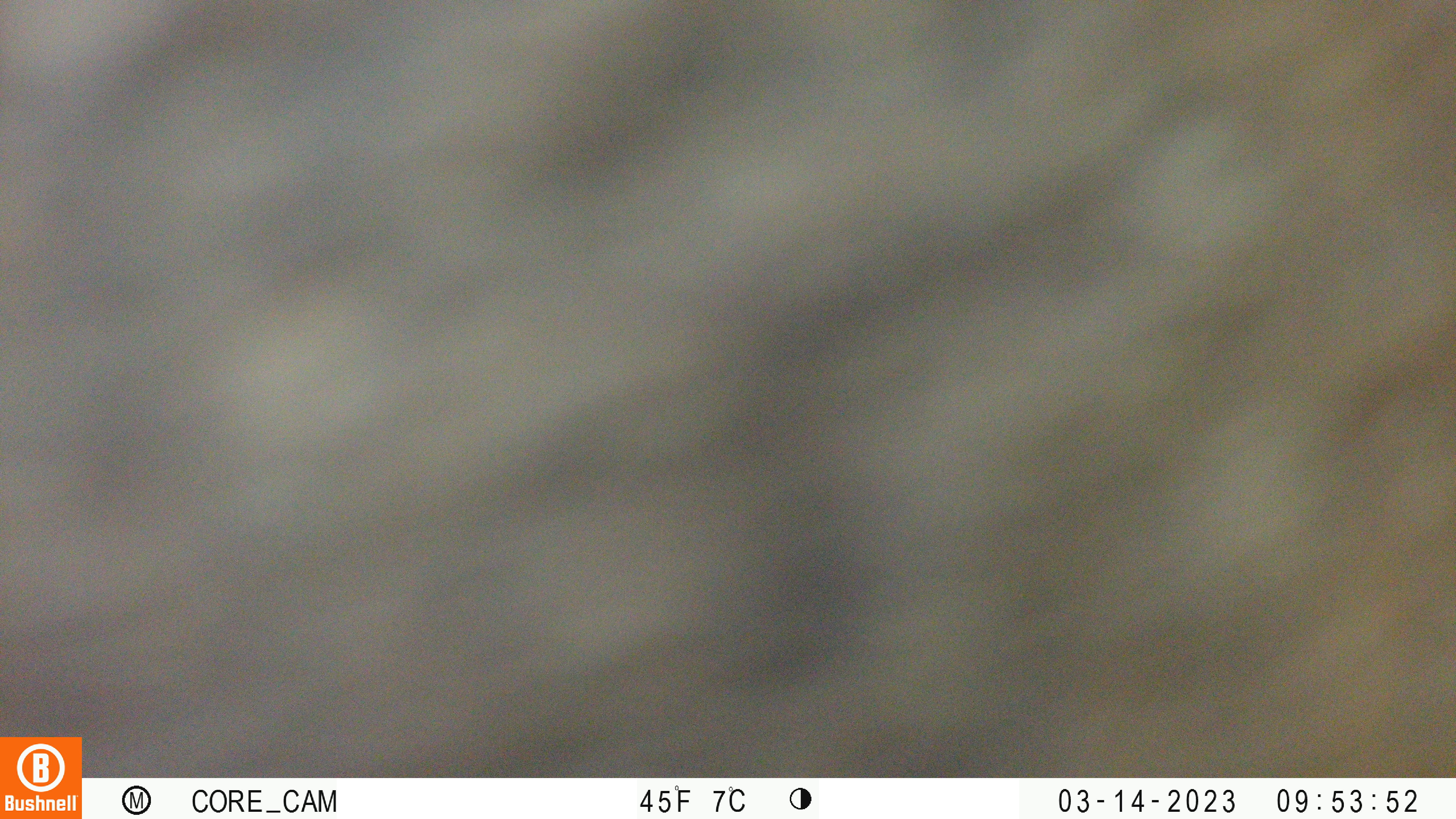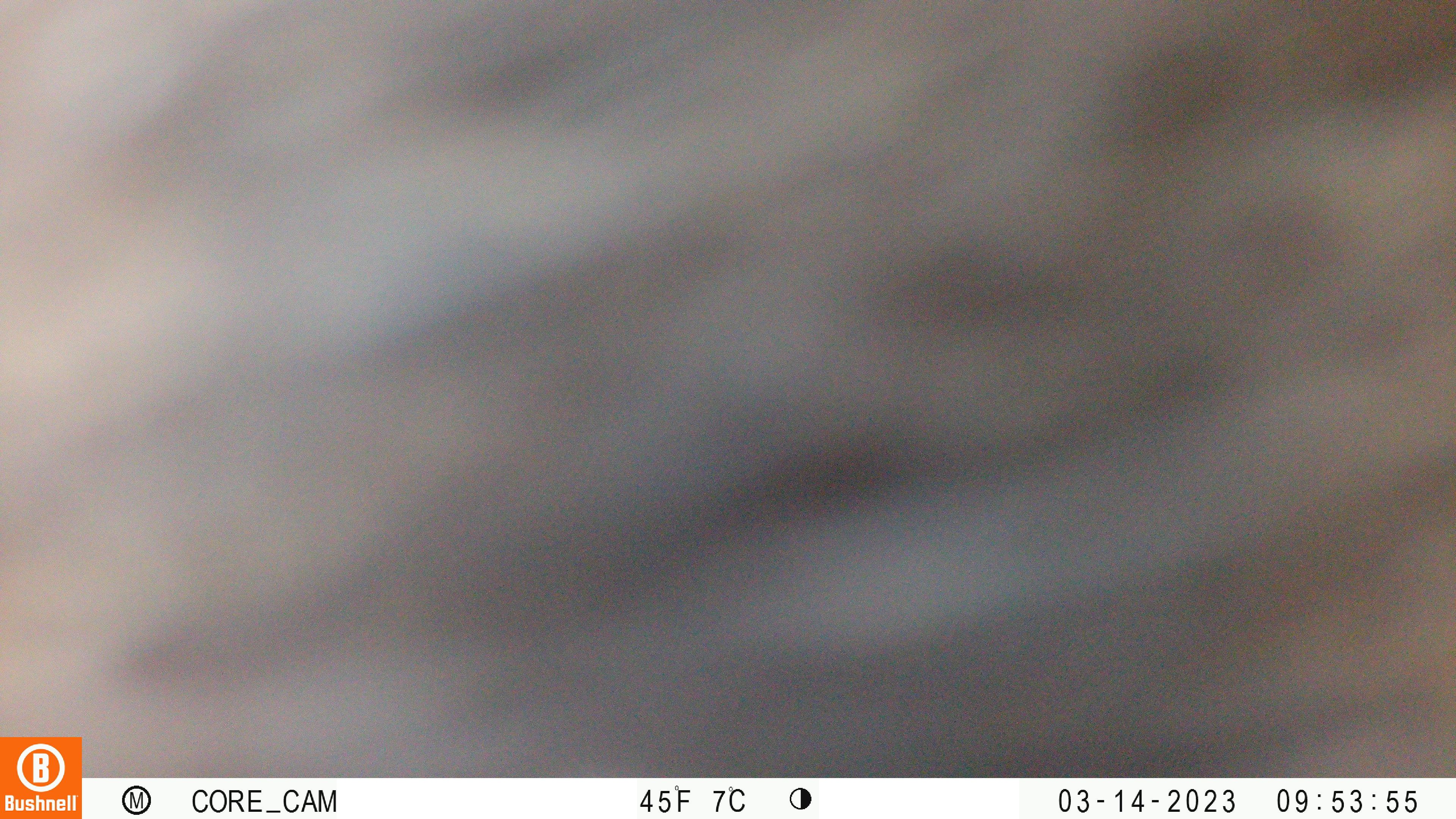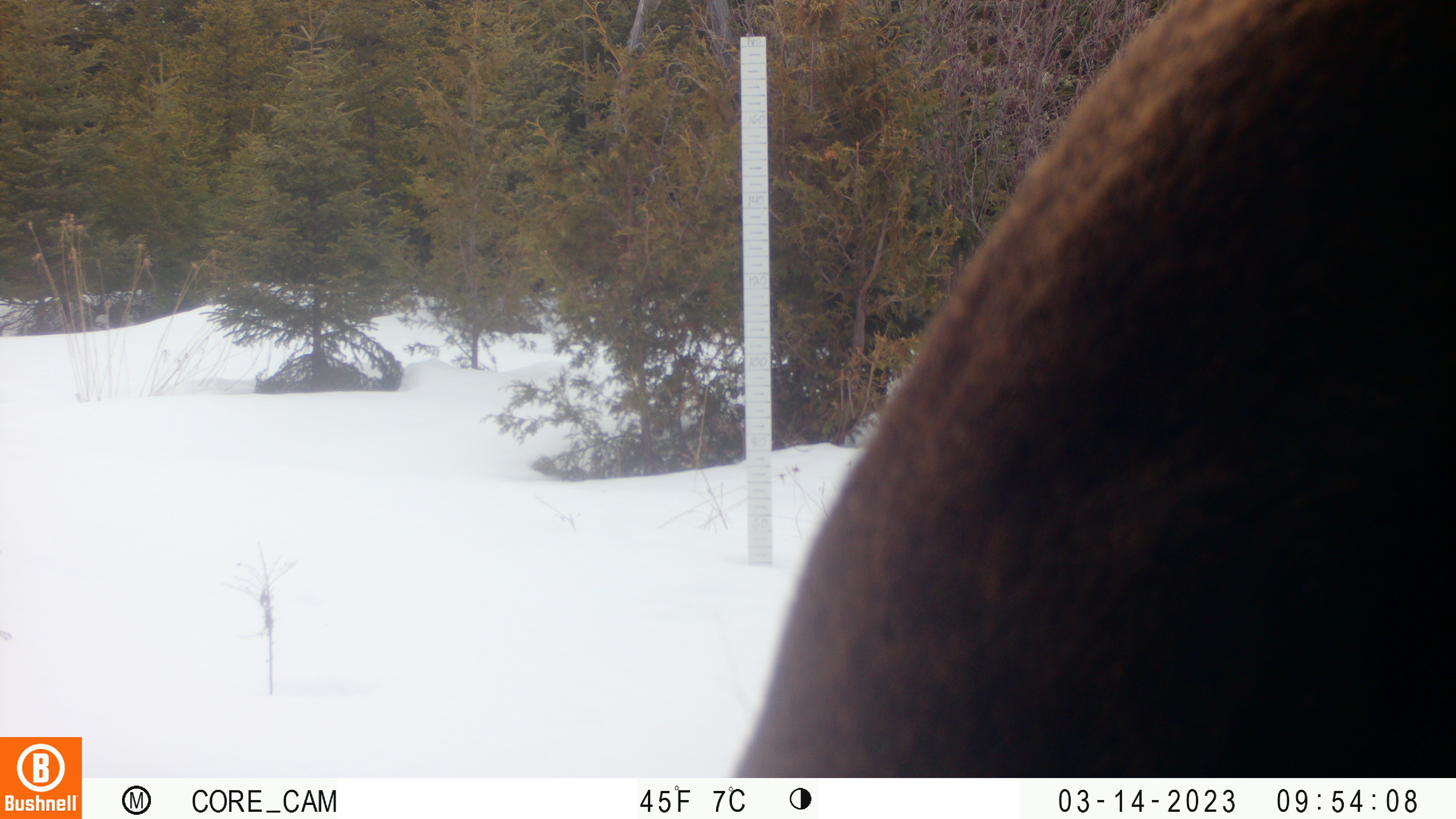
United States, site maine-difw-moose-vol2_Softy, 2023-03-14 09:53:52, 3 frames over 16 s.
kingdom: Animalia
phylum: Chordata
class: Mammalia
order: Artiodactyla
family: Cervidae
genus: Alces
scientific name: Alces alces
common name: moose